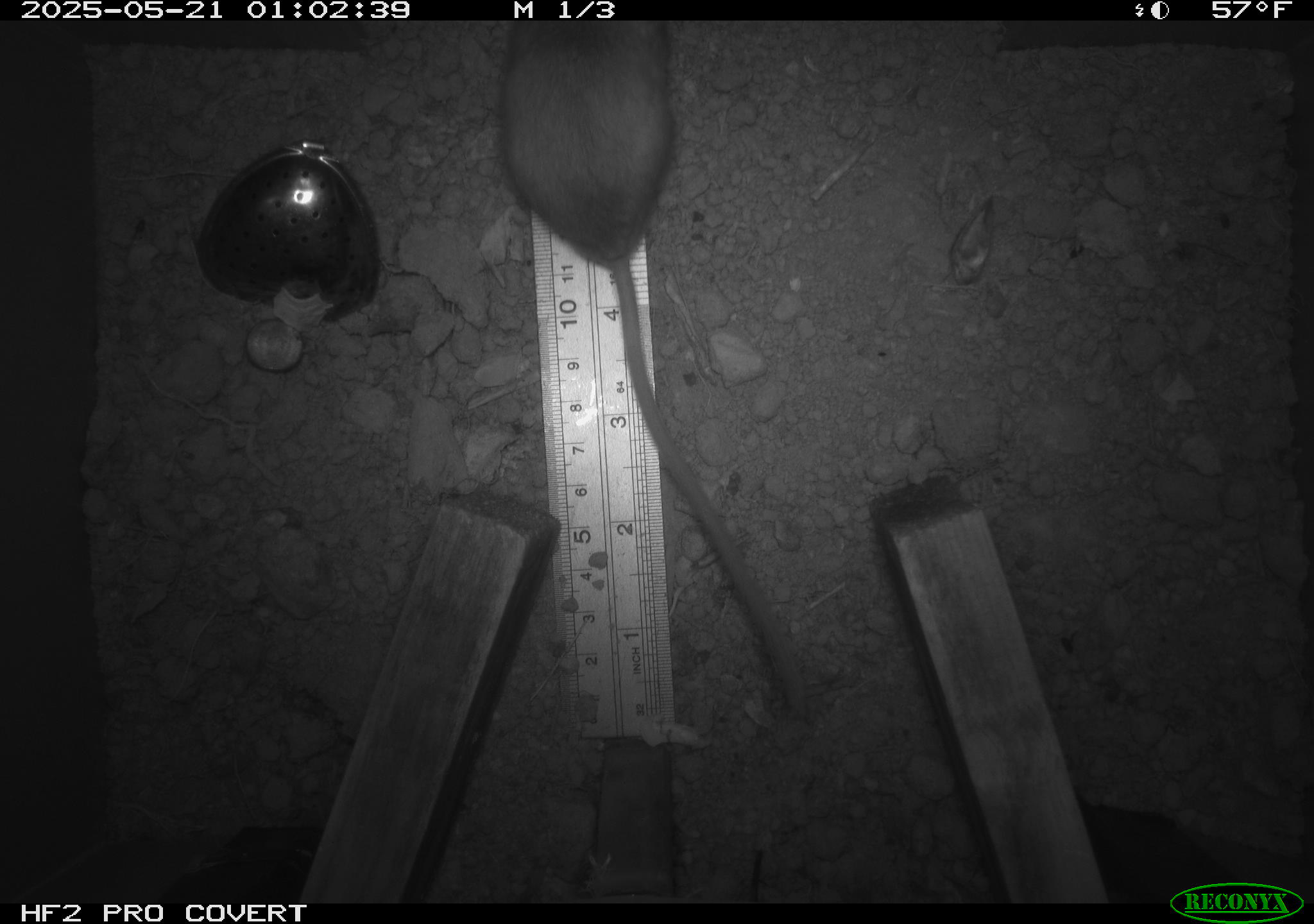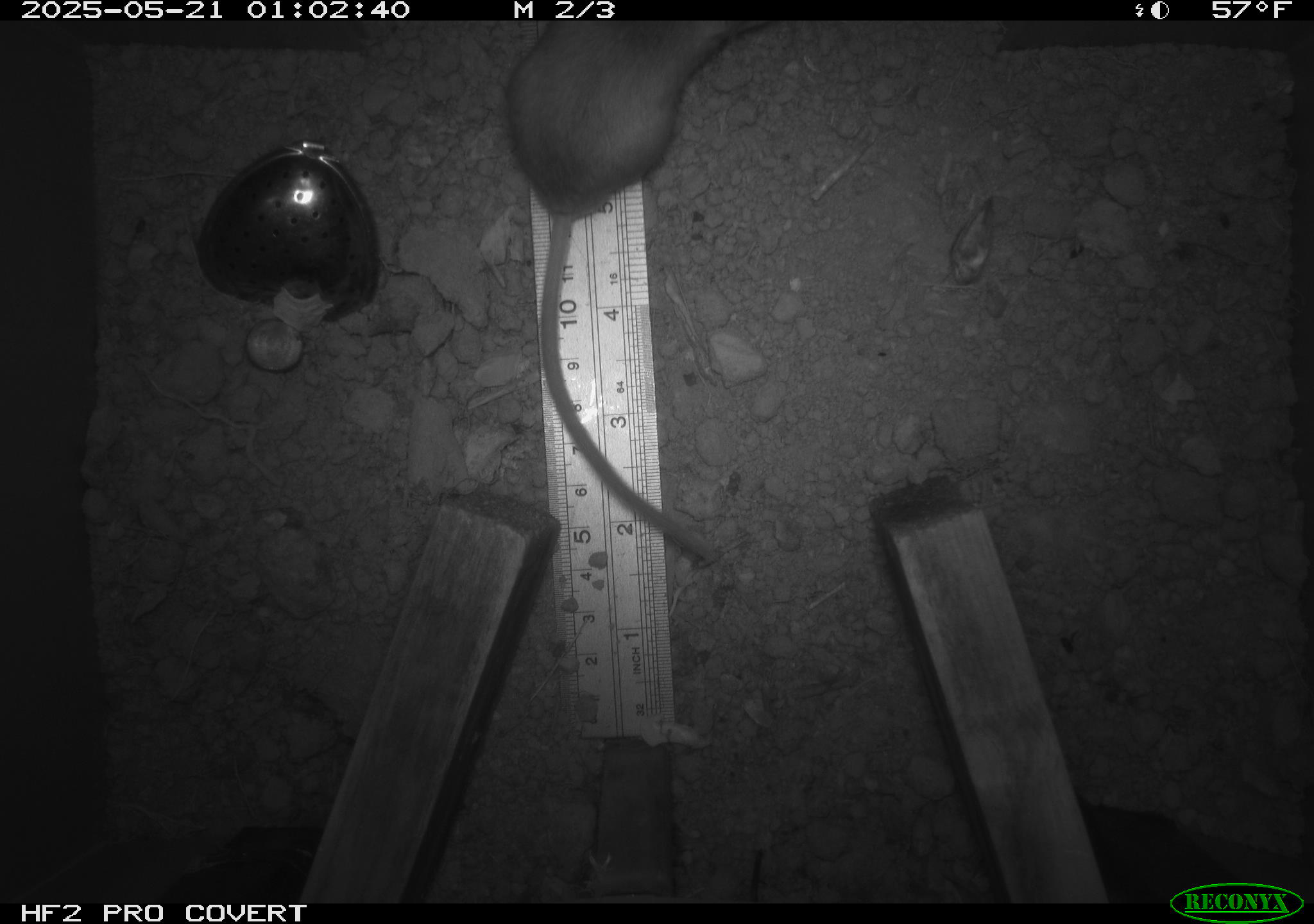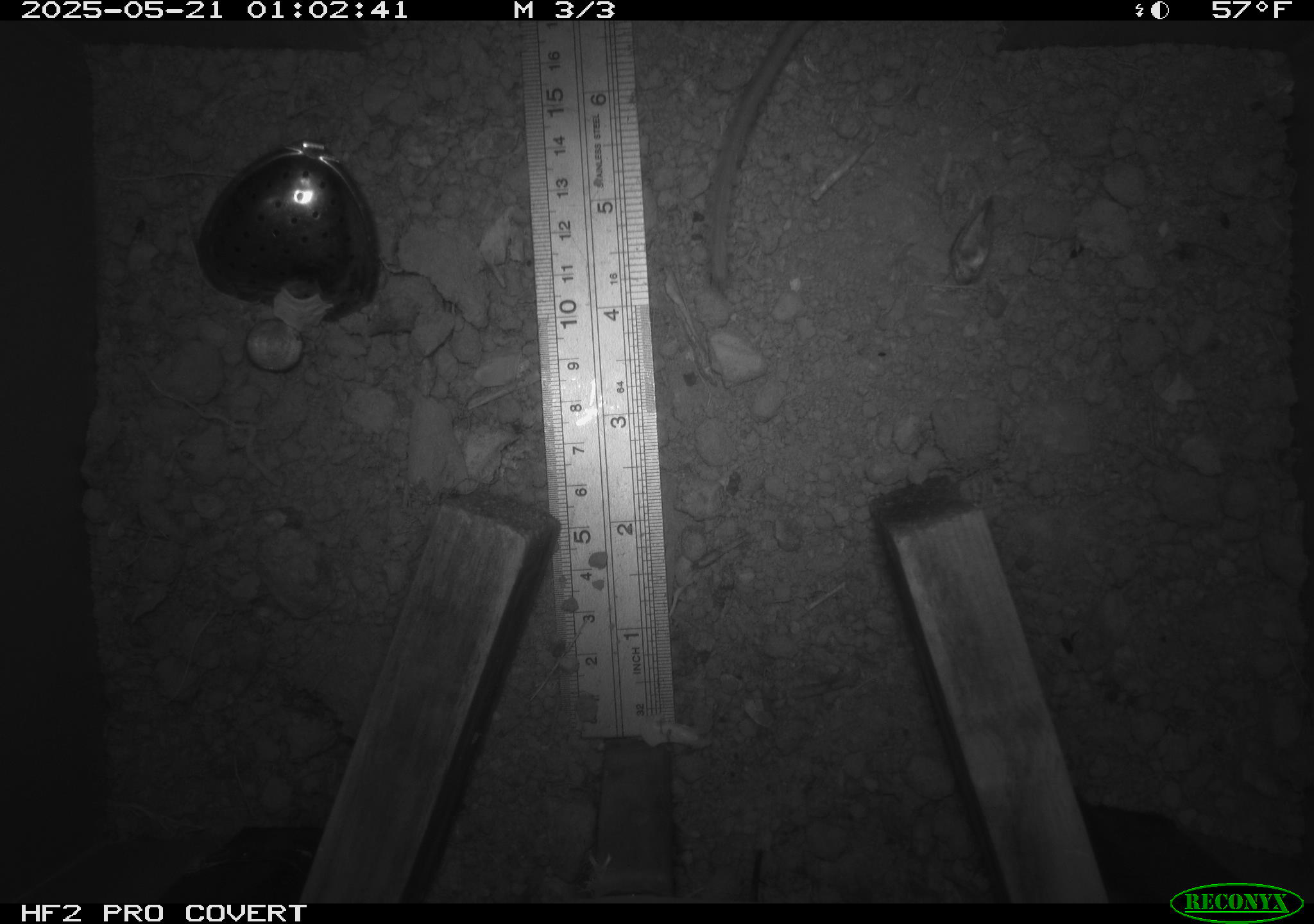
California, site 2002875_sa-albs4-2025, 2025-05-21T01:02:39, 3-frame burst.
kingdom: Animalia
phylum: Chordata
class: Mammalia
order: Rodentia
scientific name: Rodentia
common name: mouse species